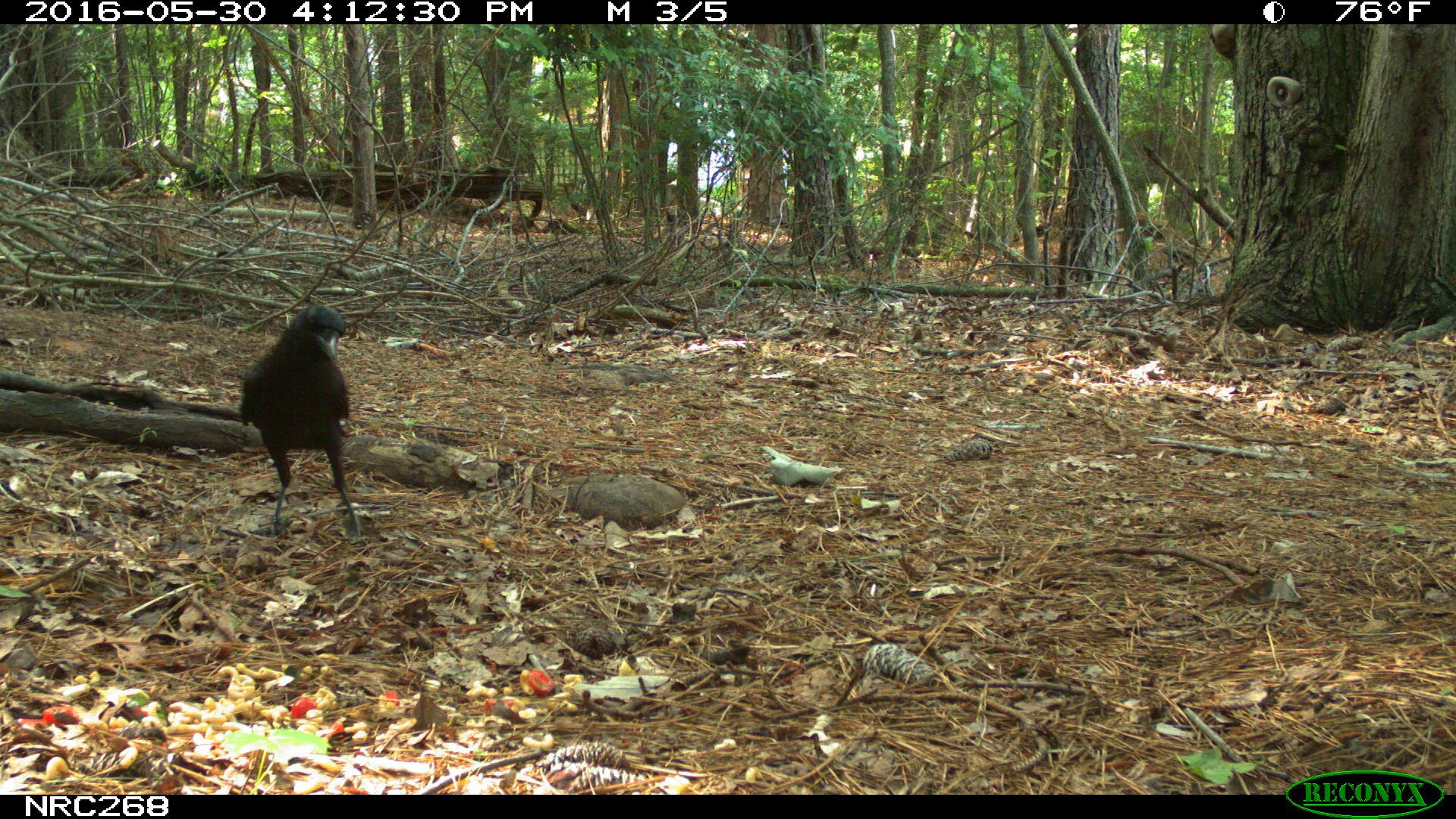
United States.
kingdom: Animalia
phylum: Chordata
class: Aves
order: Passeriformes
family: Corvidae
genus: Corvus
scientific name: Corvus brachyrhynchos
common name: american crow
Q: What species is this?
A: American Crow (Corvus brachyrhynchos).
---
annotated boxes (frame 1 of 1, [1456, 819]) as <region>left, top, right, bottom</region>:
American Crow: <region>239, 298, 366, 537</region>